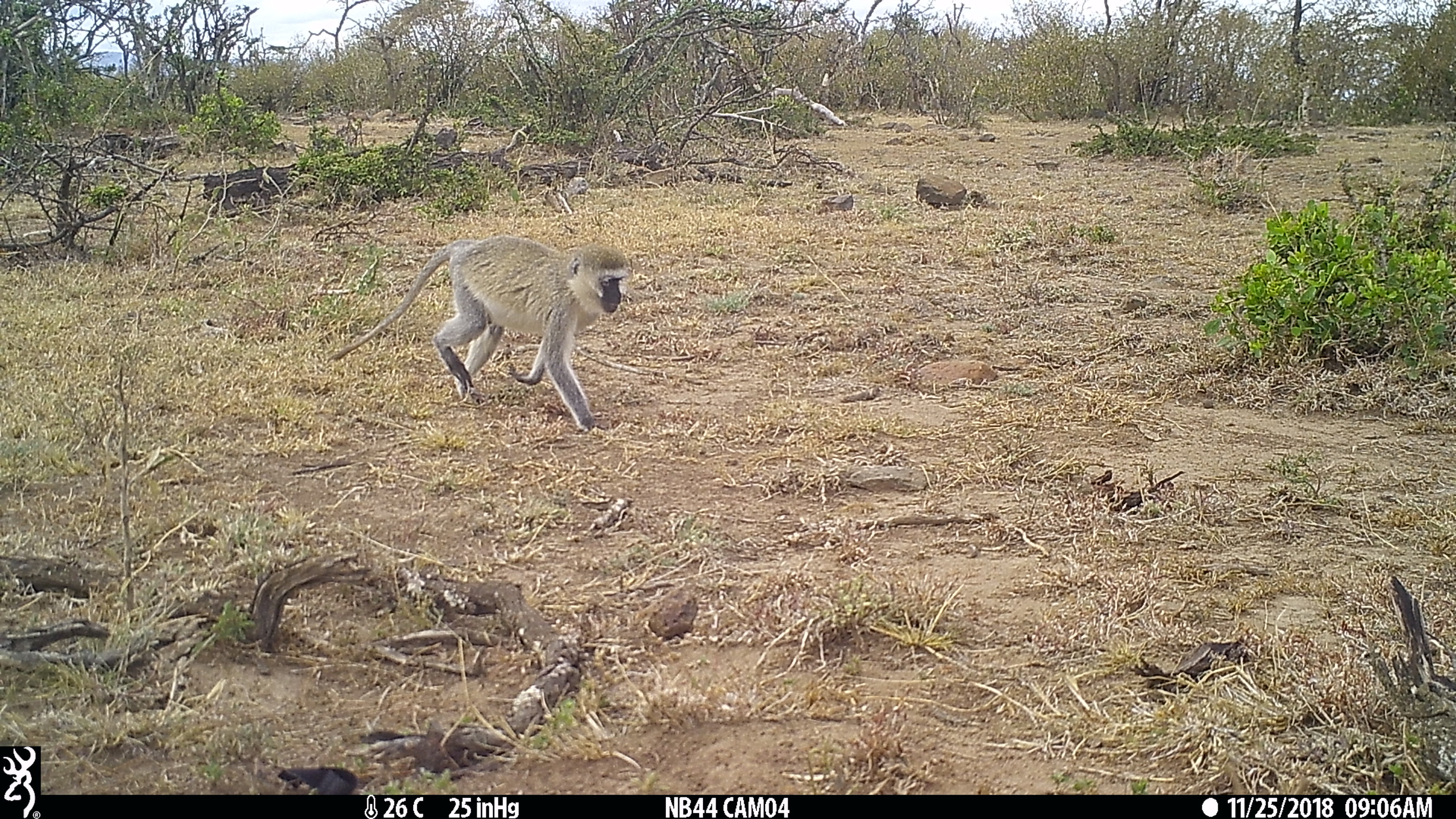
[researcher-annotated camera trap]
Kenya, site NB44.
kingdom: Animalia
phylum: Chordata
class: Mammalia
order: Primates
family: Cercopithecidae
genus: Chlorocebus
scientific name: Chlorocebus pygerythrus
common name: vervet monkey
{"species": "vervet monkey (Chlorocebus pygerythrus)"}